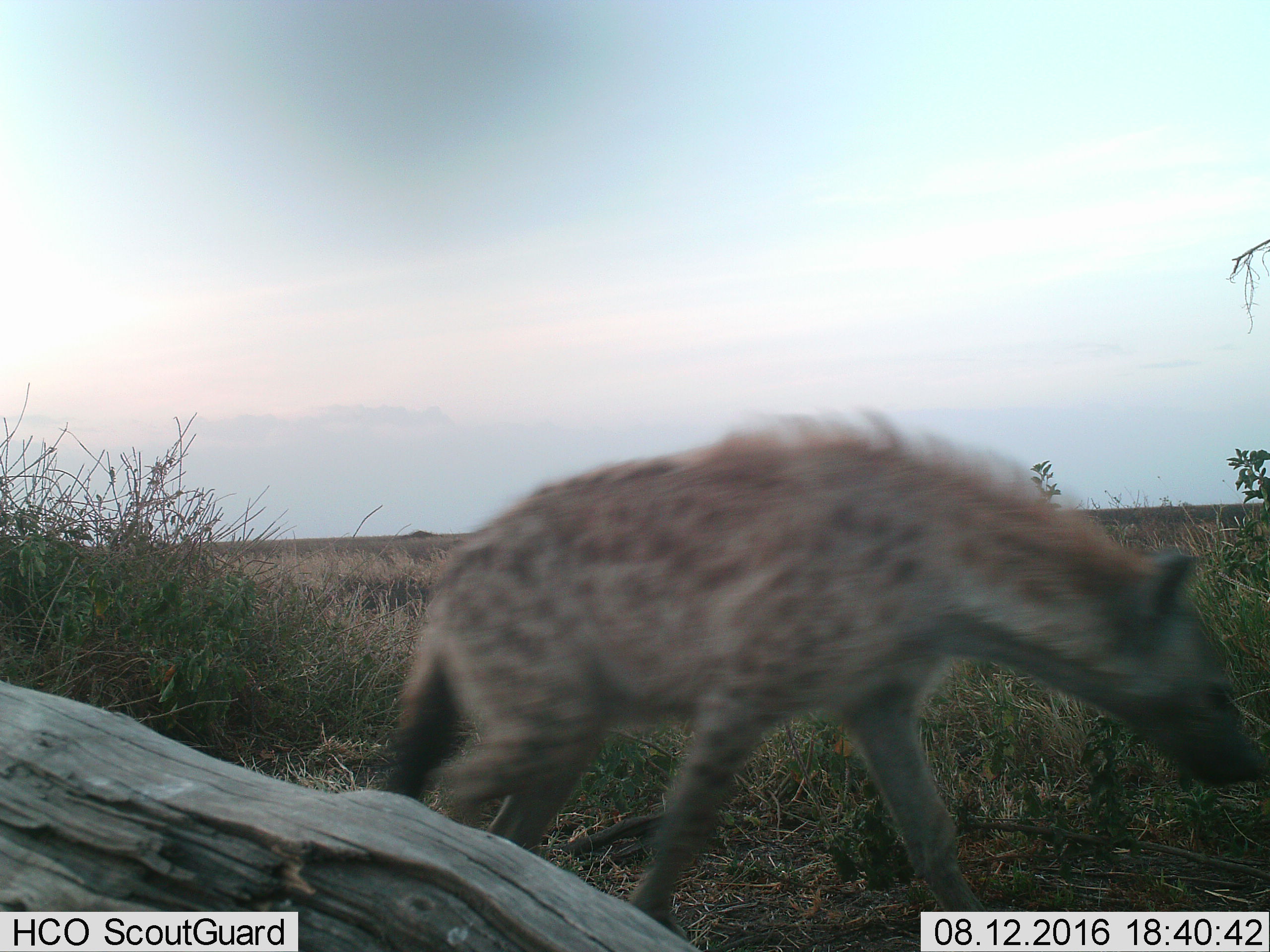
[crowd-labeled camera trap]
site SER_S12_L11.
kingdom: Animalia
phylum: Chordata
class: Mammalia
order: Carnivora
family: Hyaenidae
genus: Crocuta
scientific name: Crocuta crocuta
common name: spotted hyena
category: hyenaspotted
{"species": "hyenaspotted (spotted hyena) (Crocuta crocuta)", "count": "1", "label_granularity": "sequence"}